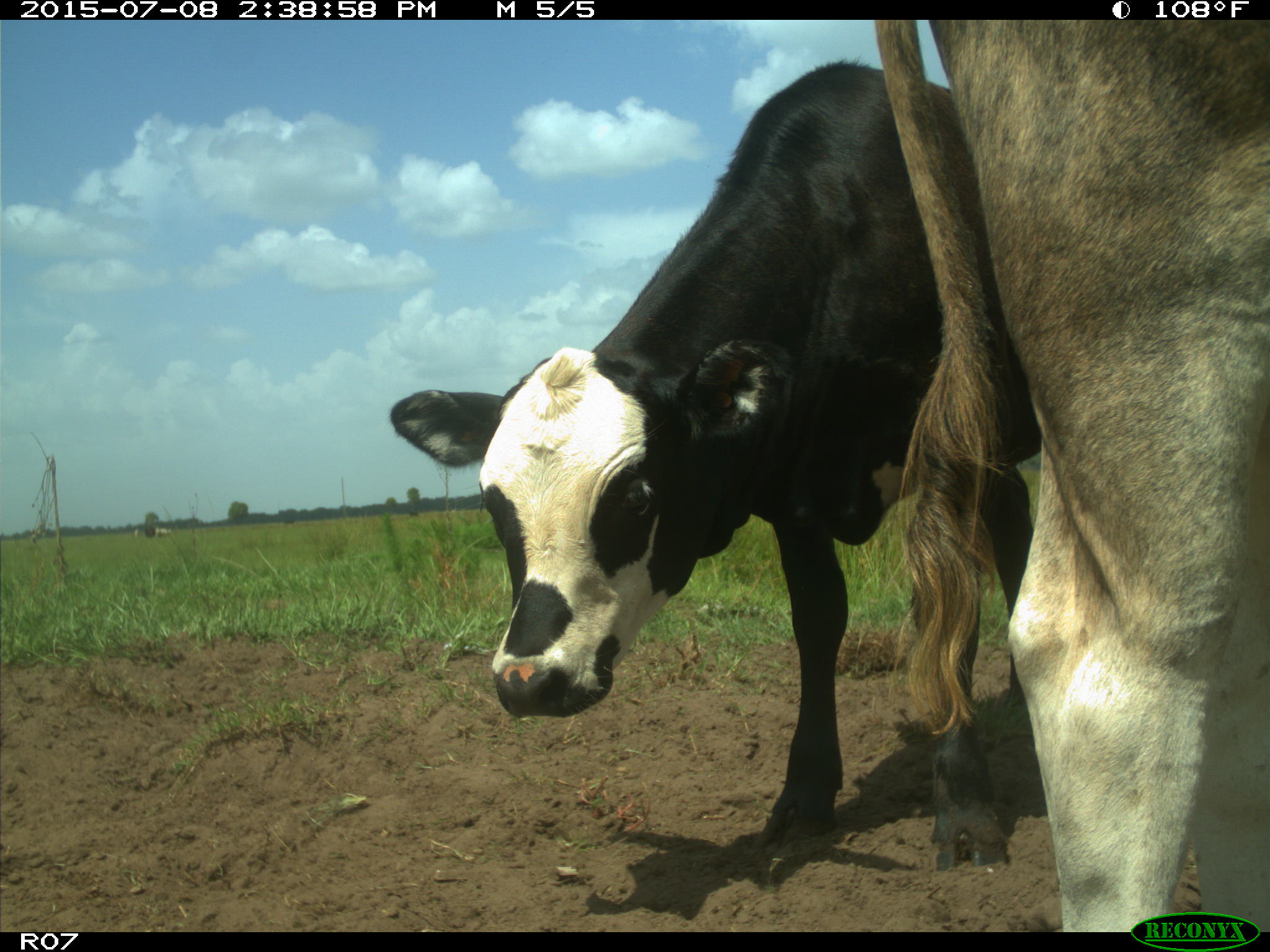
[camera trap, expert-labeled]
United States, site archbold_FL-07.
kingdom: Animalia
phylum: Chordata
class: Mammalia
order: Artiodactyla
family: Bovidae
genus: Bos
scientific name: Bos taurus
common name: domestic cow